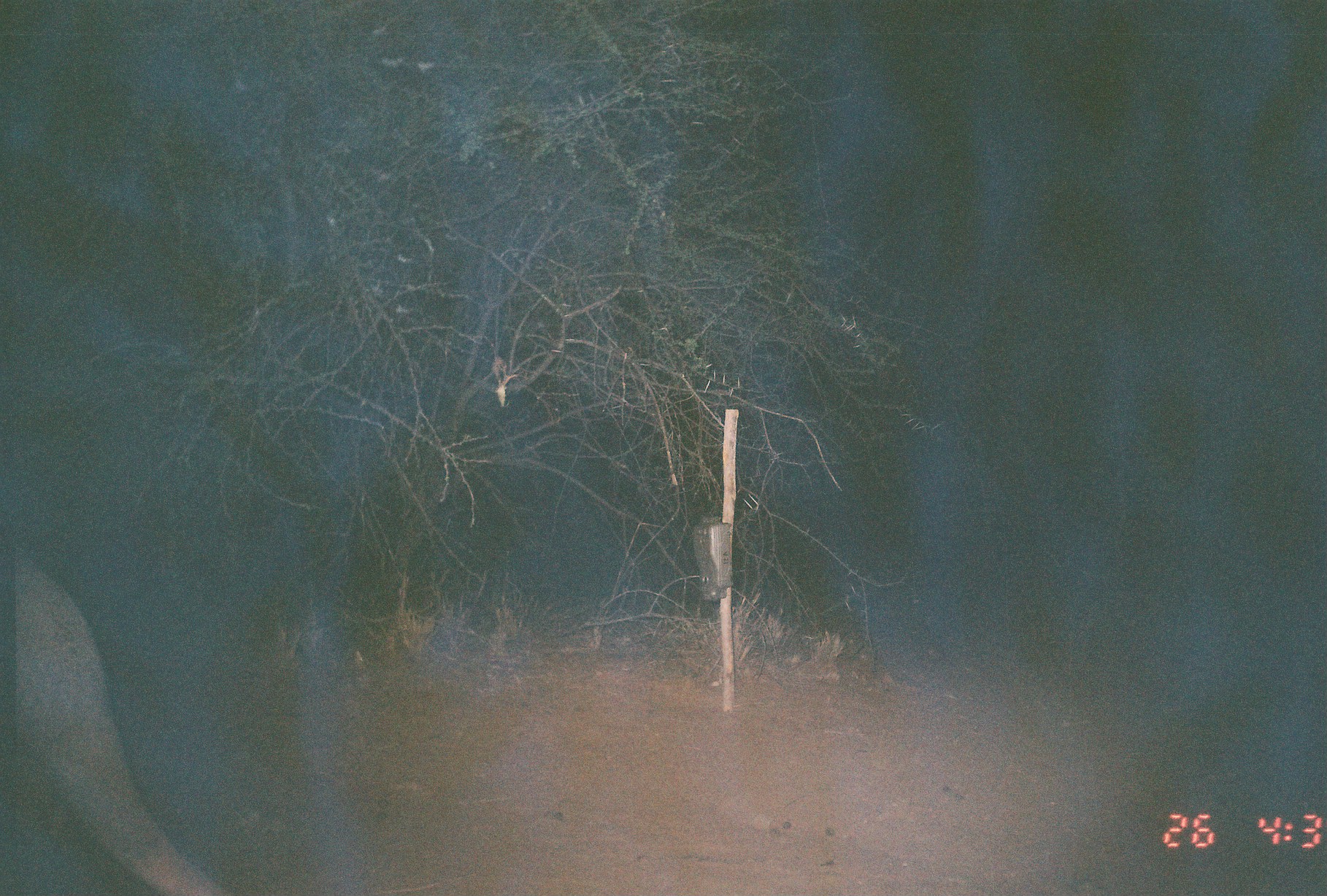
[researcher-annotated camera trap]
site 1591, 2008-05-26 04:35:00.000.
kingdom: Animalia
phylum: Chordata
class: Mammalia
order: Tubulidentata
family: Orycteropodidae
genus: Orycteropus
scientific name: Orycteropus afer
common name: aardvark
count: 1